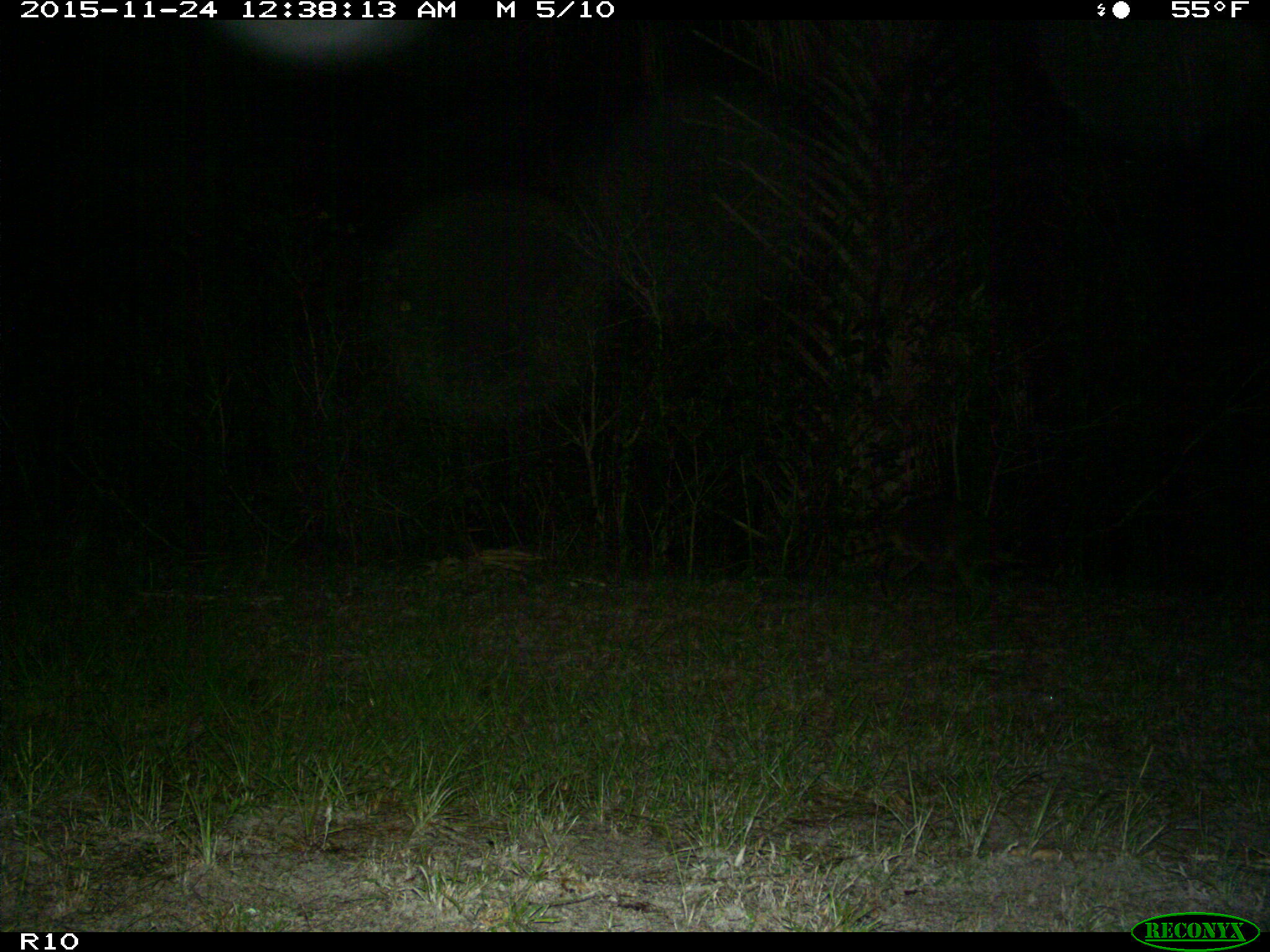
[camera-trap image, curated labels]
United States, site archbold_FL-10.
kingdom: Animalia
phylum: Chordata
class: Mammalia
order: Carnivora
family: Procyonidae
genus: Procyon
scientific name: Procyon lotor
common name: common raccoon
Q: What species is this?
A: Procyon lotor (common raccoon).